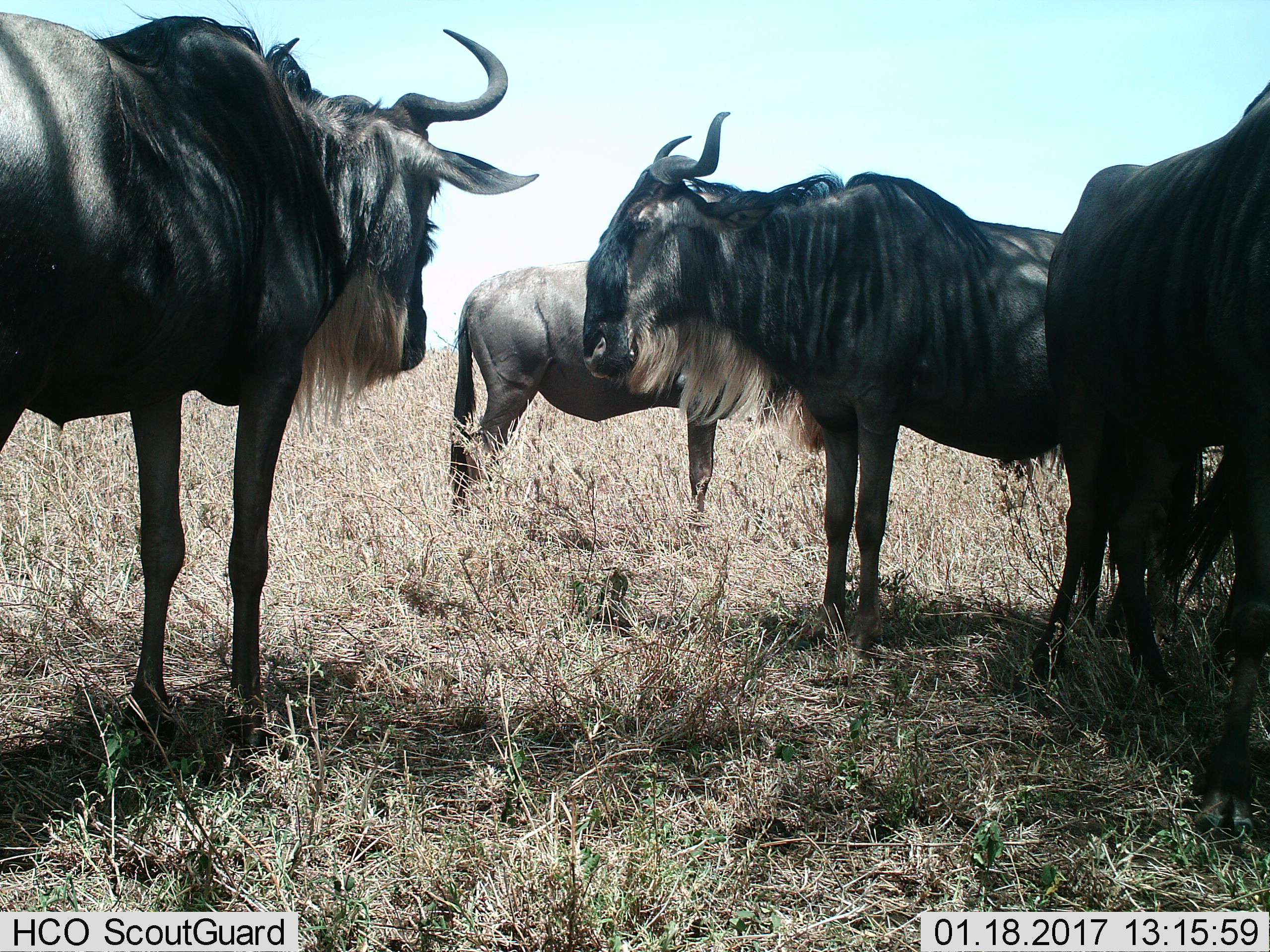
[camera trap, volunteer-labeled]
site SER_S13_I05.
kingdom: Animalia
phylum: Chordata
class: Mammalia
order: Artiodactyla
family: Bovidae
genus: Connochaetes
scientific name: Connochaetes taurinus taurinus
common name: blue wildebeest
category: wildebeestblue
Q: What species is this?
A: Wildebeestblue (blue wildebeest) (Connochaetes taurinus taurinus).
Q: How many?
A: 4.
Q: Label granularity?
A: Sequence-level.